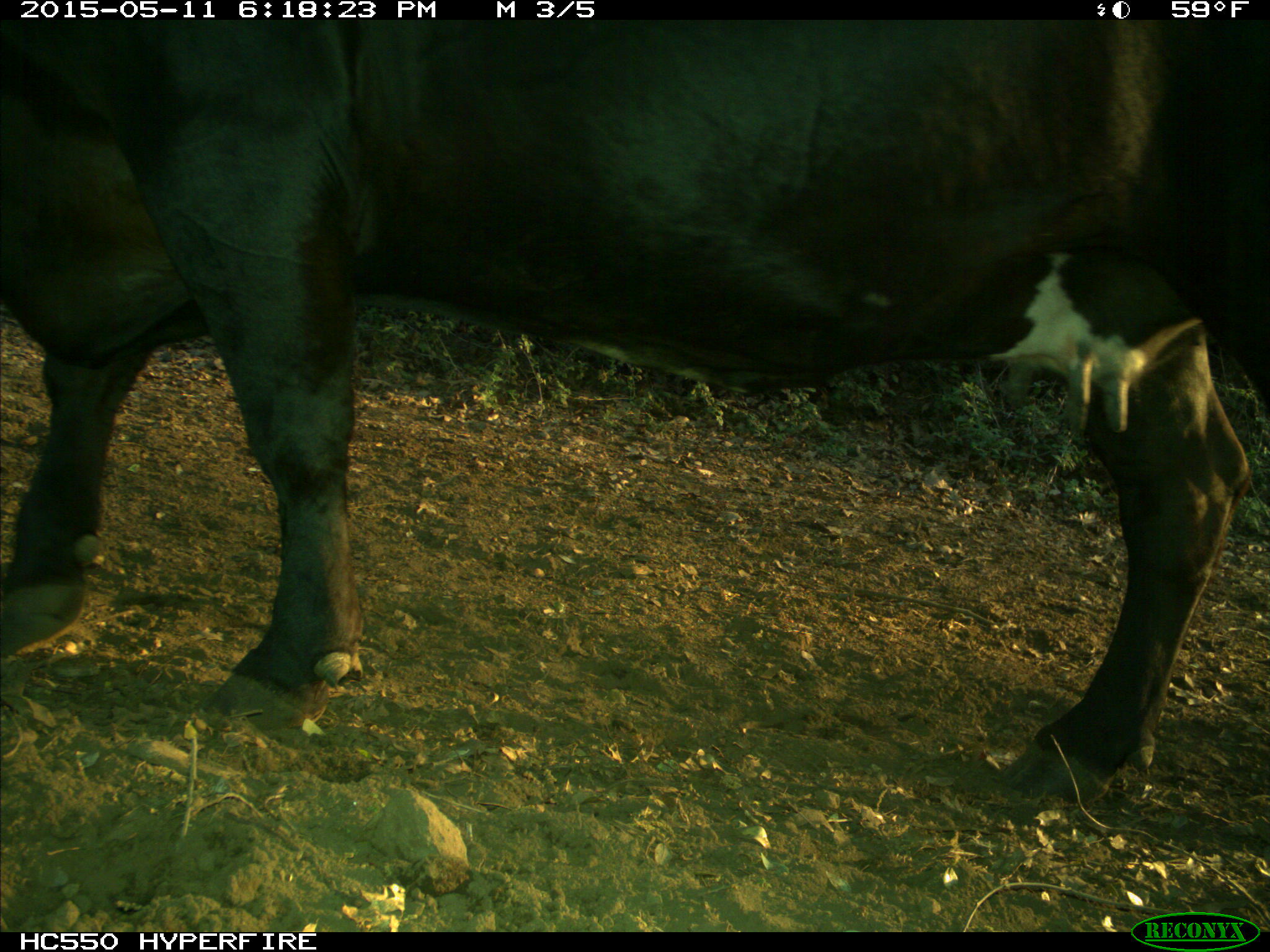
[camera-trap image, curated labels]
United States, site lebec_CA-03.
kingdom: Animalia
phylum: Chordata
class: Mammalia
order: Artiodactyla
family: Bovidae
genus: Bos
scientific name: Bos taurus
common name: domestic cow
Bos taurus (domestic cow).